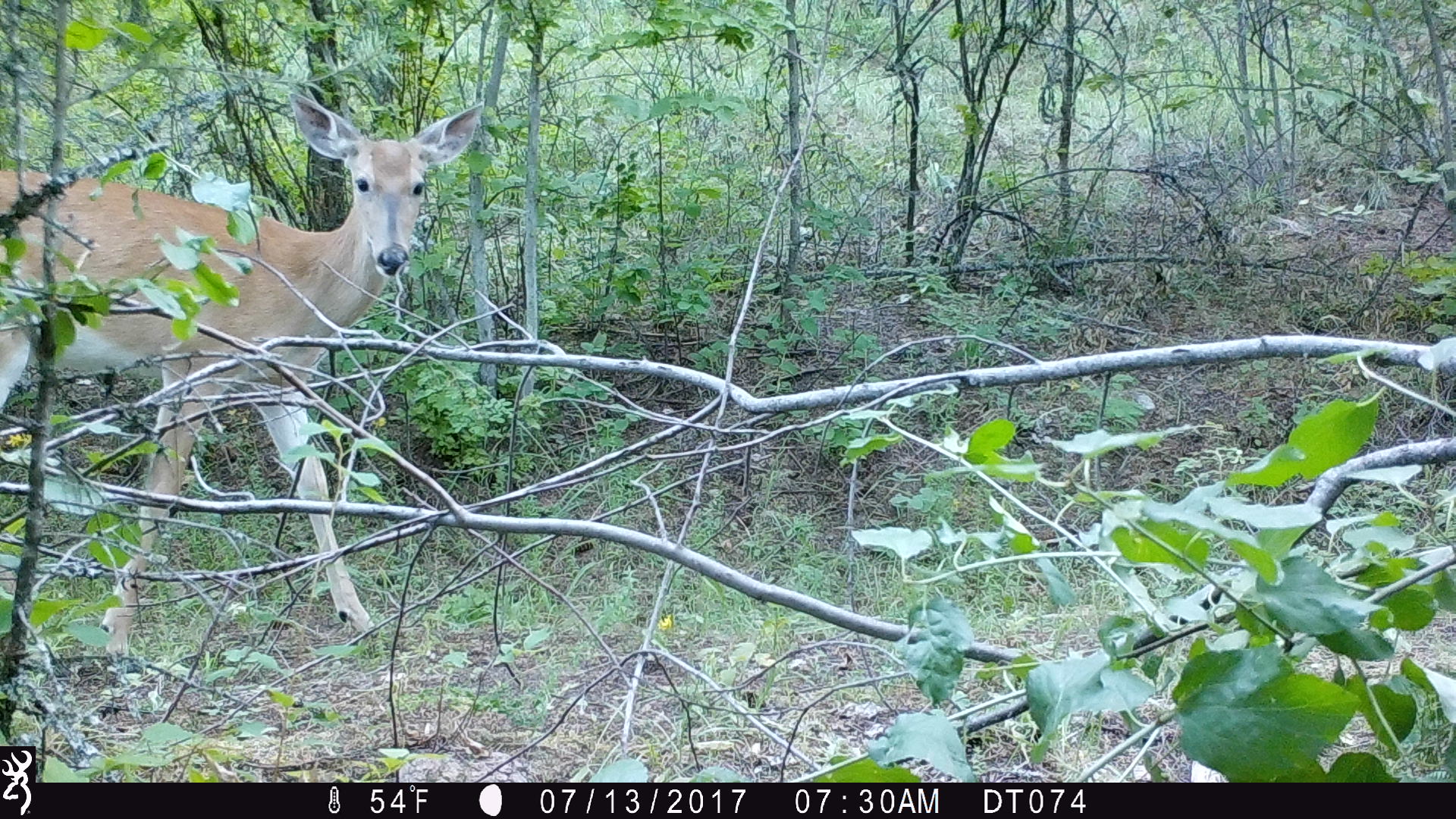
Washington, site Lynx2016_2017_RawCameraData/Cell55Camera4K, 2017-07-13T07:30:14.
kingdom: Animalia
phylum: Chordata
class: Mammalia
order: Artiodactyla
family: Cervidae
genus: Odocoileus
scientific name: Odocoileus virginianus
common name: white-tailed deer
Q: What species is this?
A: Odocoileus virginianus (white-tailed deer).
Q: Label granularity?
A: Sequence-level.